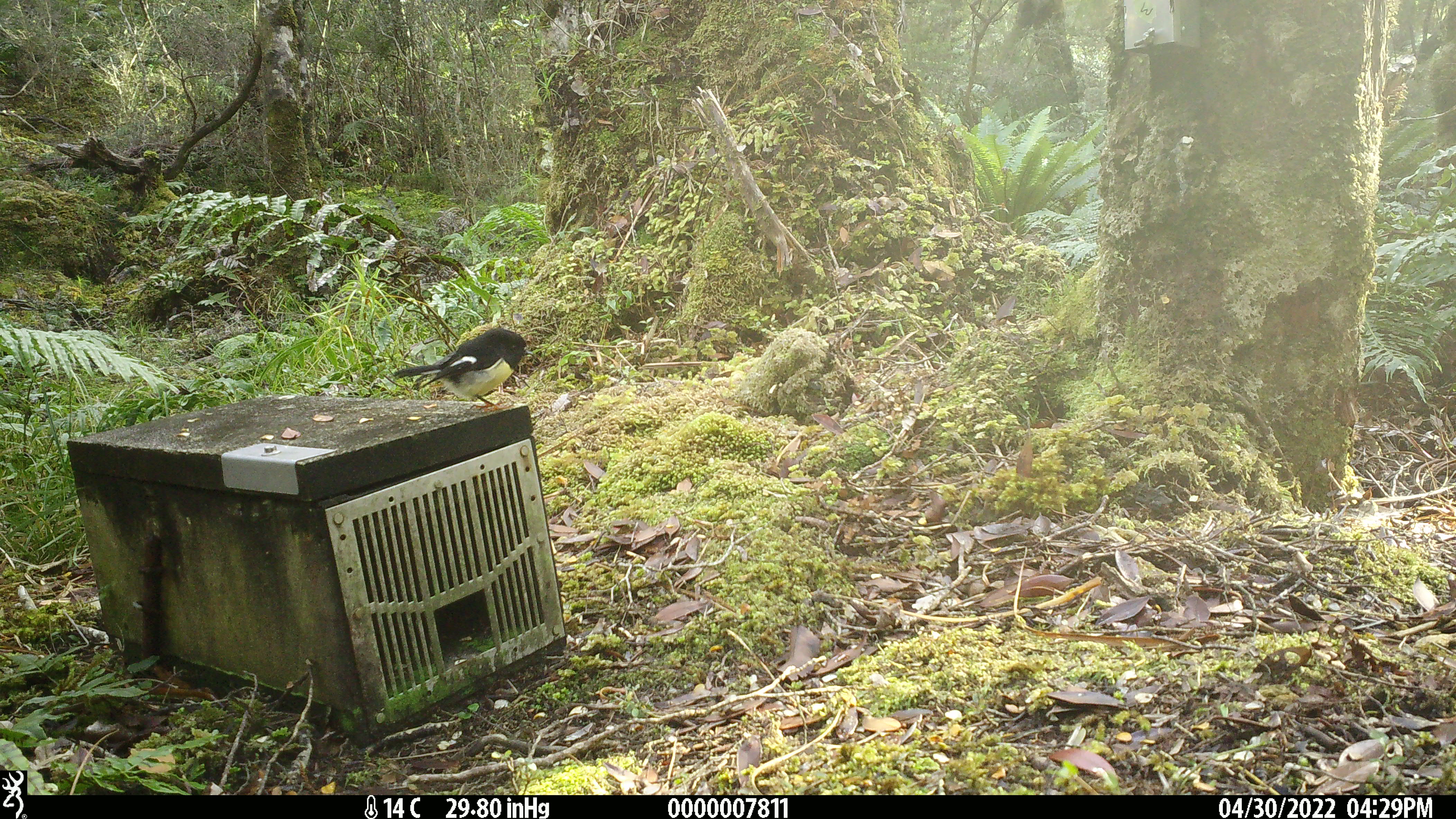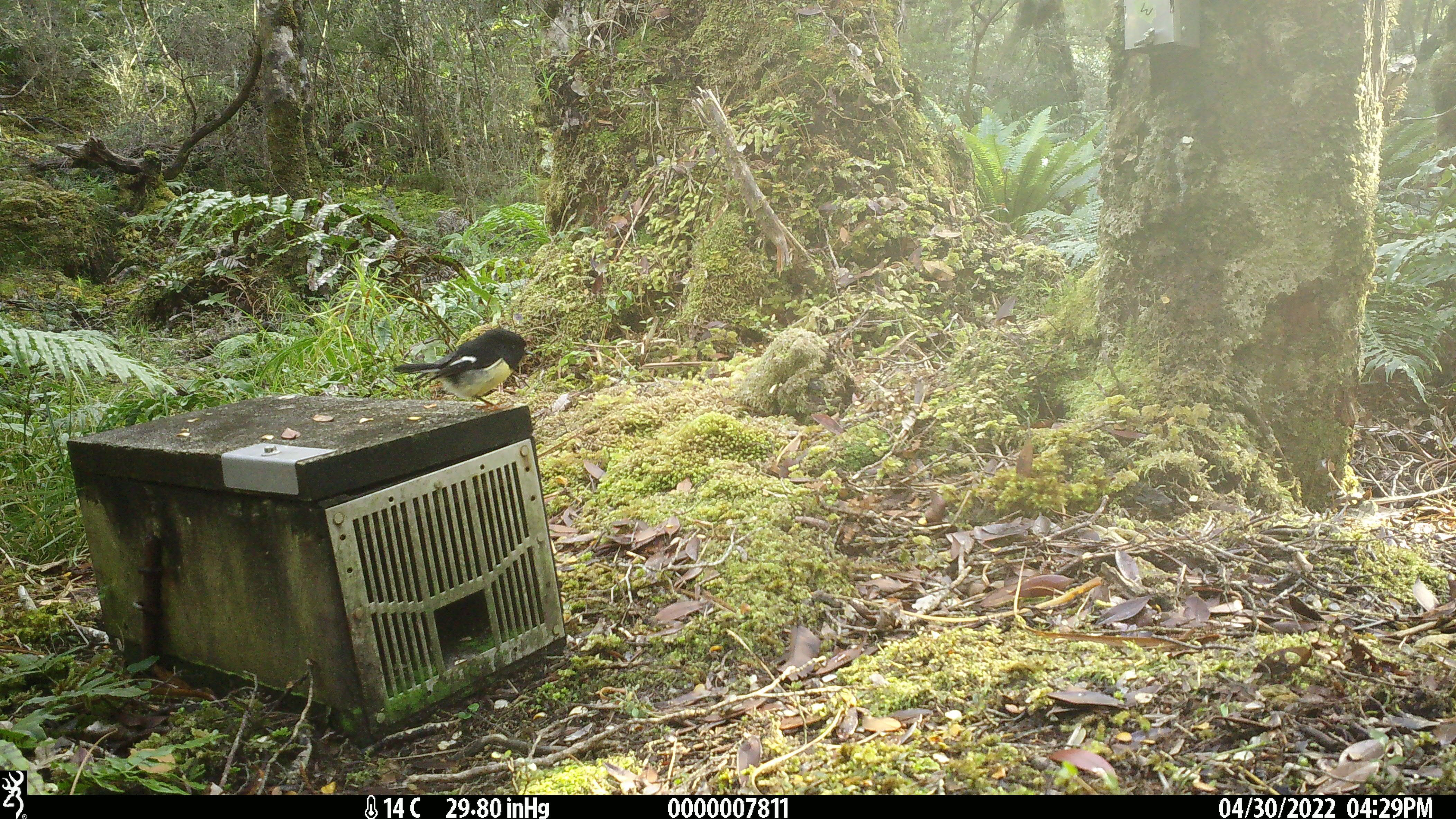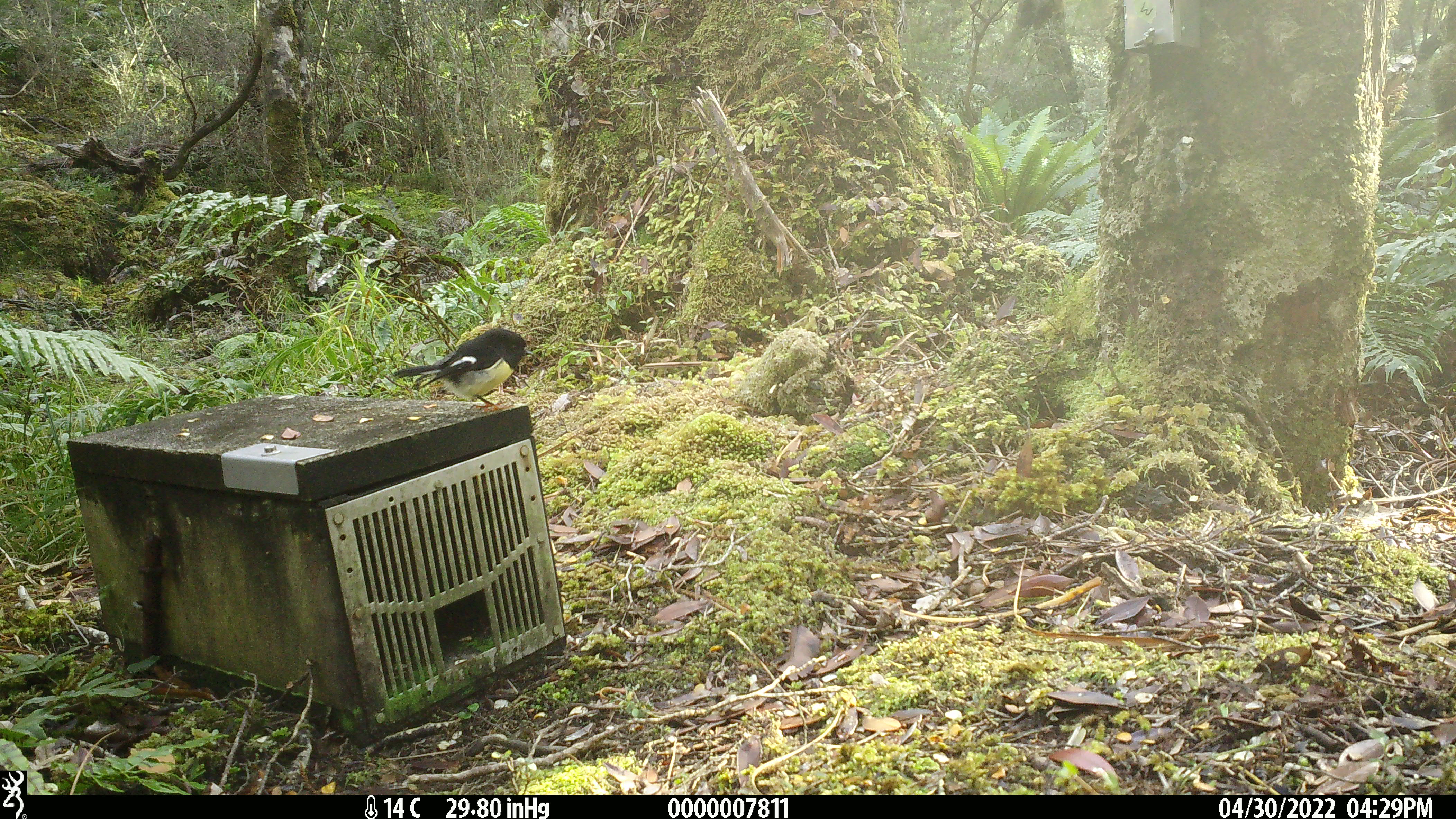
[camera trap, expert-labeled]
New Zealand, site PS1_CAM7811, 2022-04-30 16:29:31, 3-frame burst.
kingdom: Animalia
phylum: Chordata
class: Aves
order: Passeriformes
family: Petroicidae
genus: Petroica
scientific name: Petroica macrocephala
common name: tomtit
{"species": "tomtit (Petroica macrocephala)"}